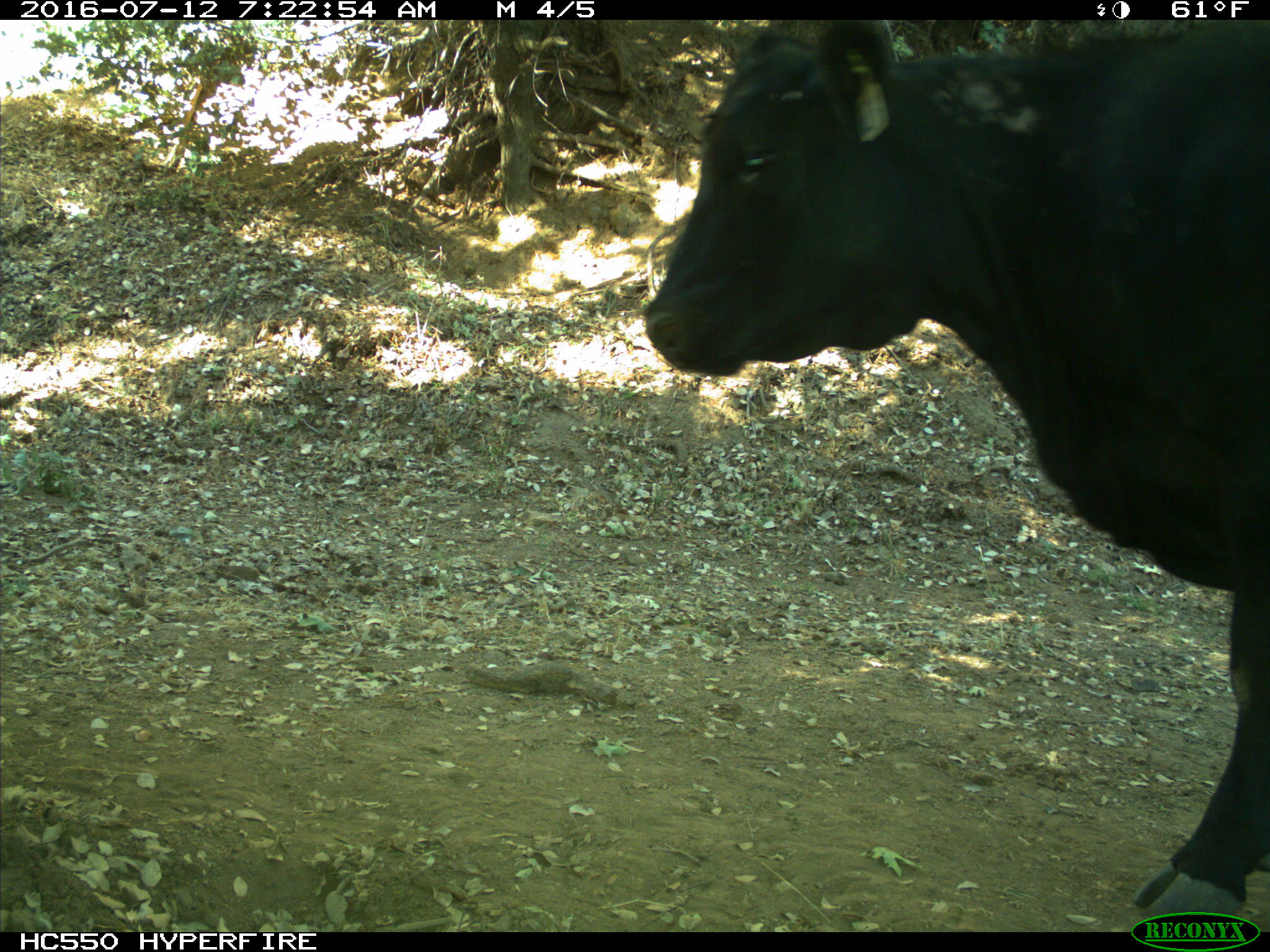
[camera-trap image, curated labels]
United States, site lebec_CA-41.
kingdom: Animalia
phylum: Chordata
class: Mammalia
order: Artiodactyla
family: Bovidae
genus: Bos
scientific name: Bos taurus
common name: domestic cow